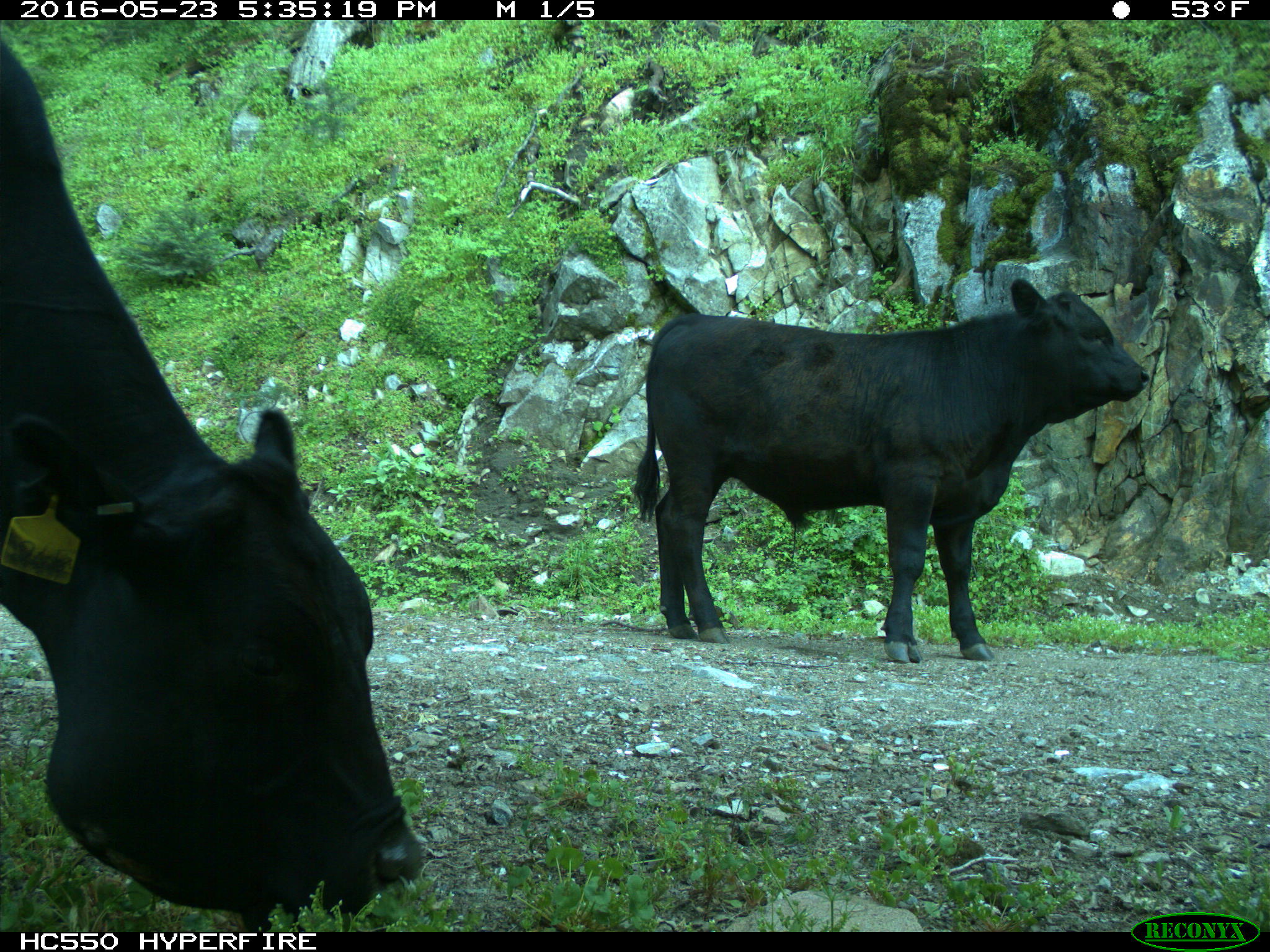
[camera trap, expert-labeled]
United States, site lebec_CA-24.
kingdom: Animalia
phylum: Chordata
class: Mammalia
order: Artiodactyla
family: Bovidae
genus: Bos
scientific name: Bos taurus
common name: domestic cow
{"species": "Bos taurus (domestic cow)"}